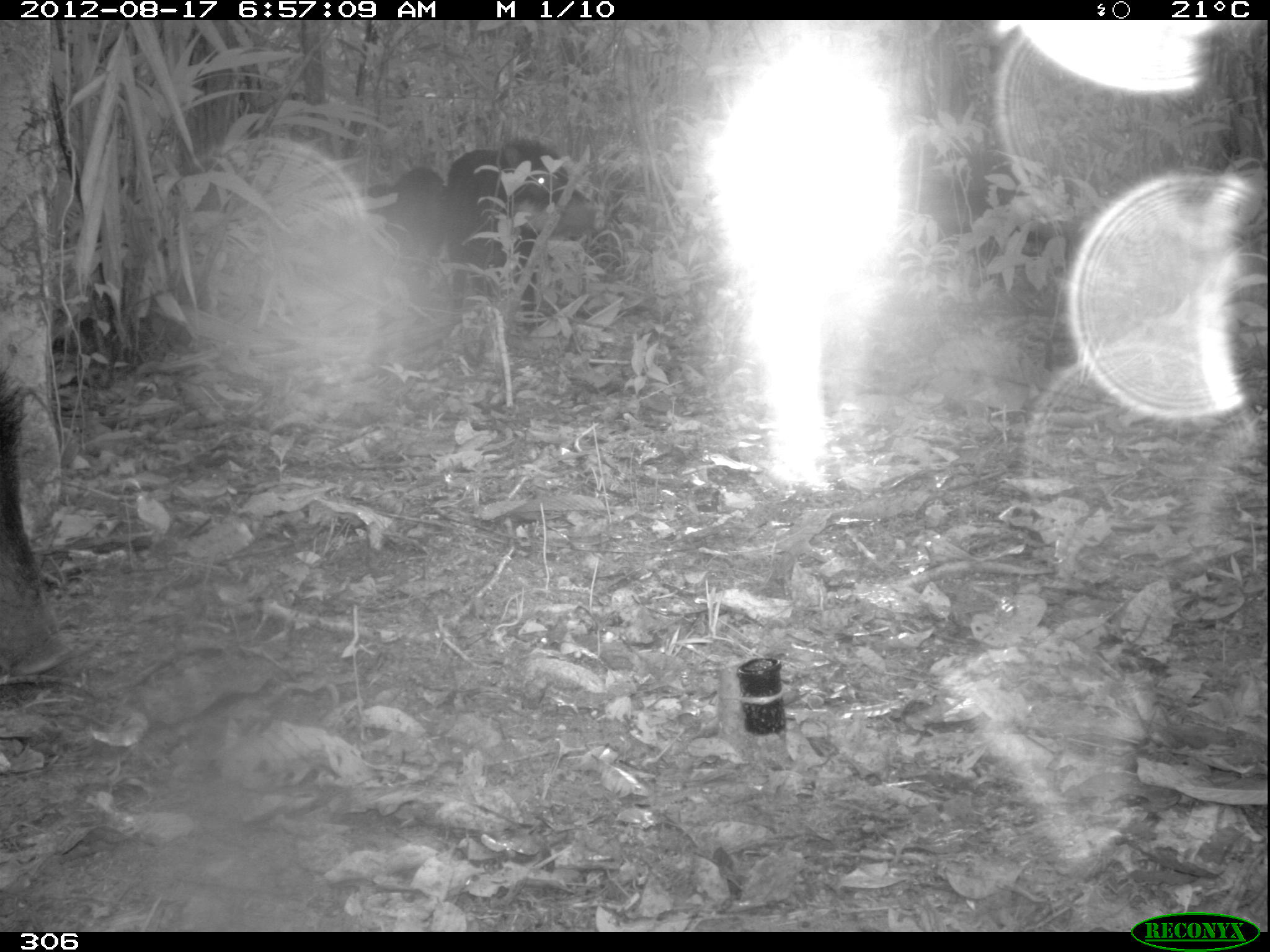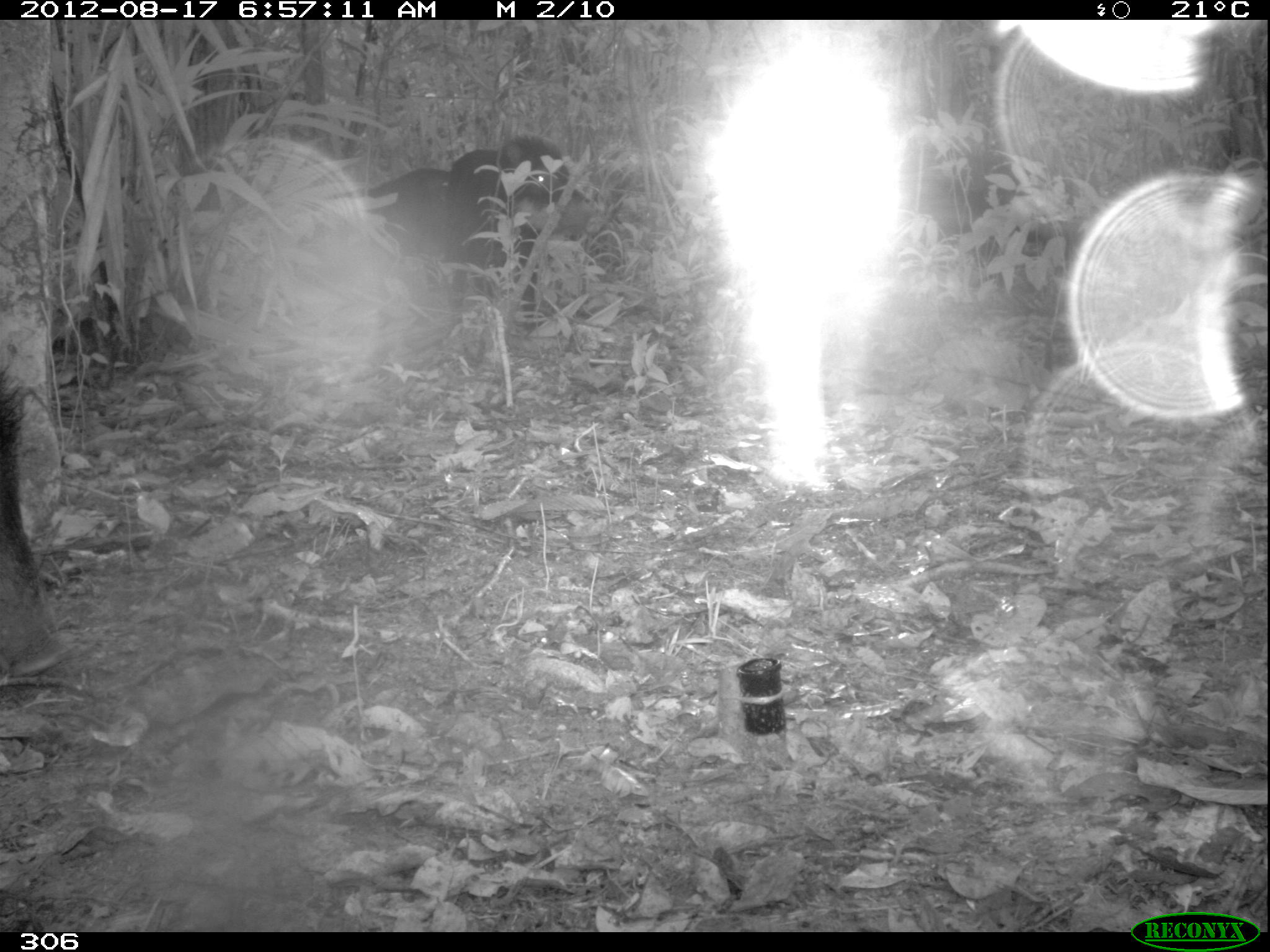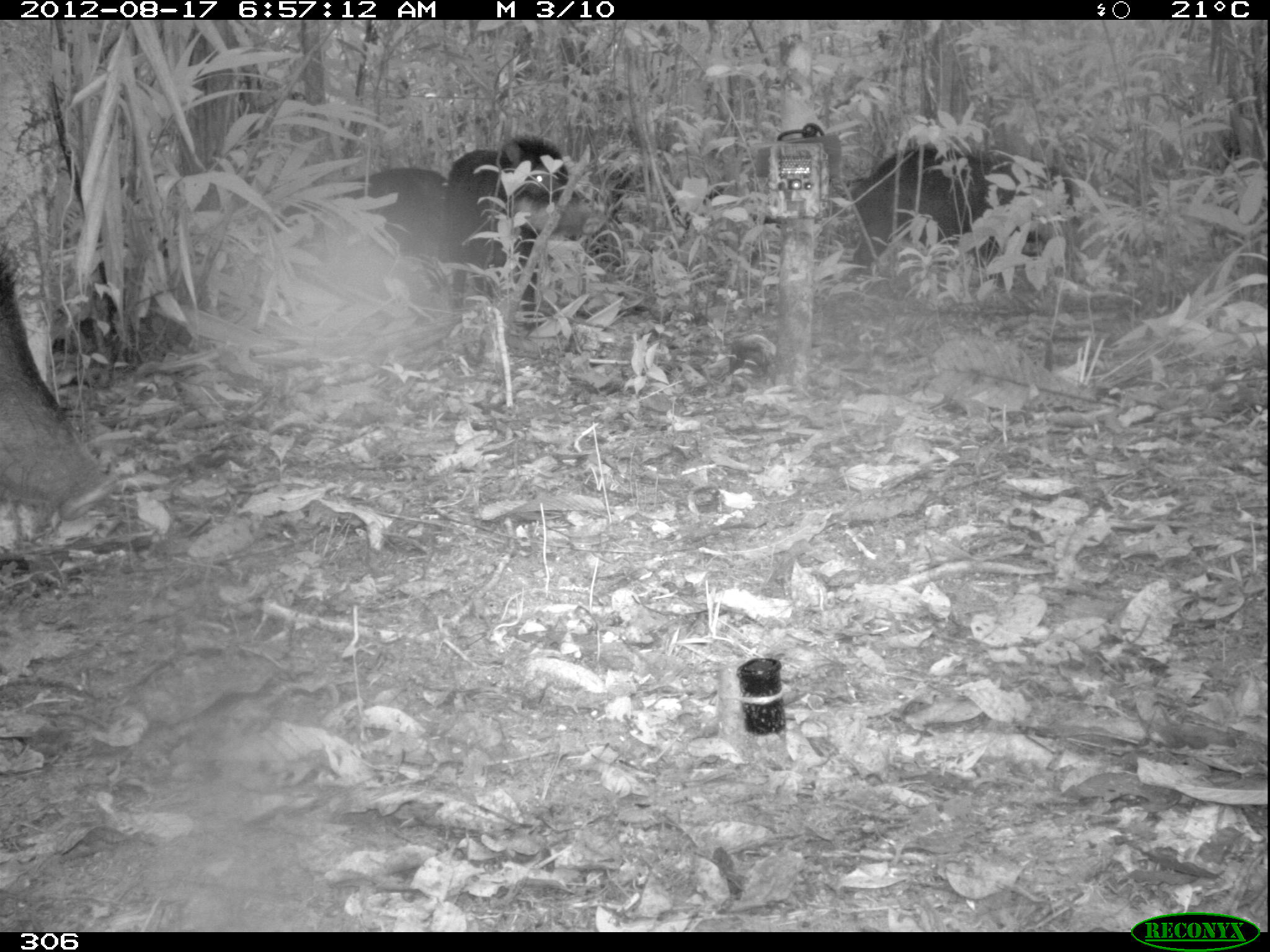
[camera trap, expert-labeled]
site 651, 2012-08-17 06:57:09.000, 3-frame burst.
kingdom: Animalia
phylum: Chordata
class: Mammalia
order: Artiodactyla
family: Tayassuidae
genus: Tayassu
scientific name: Tayassu pecari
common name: white-lipped peccary